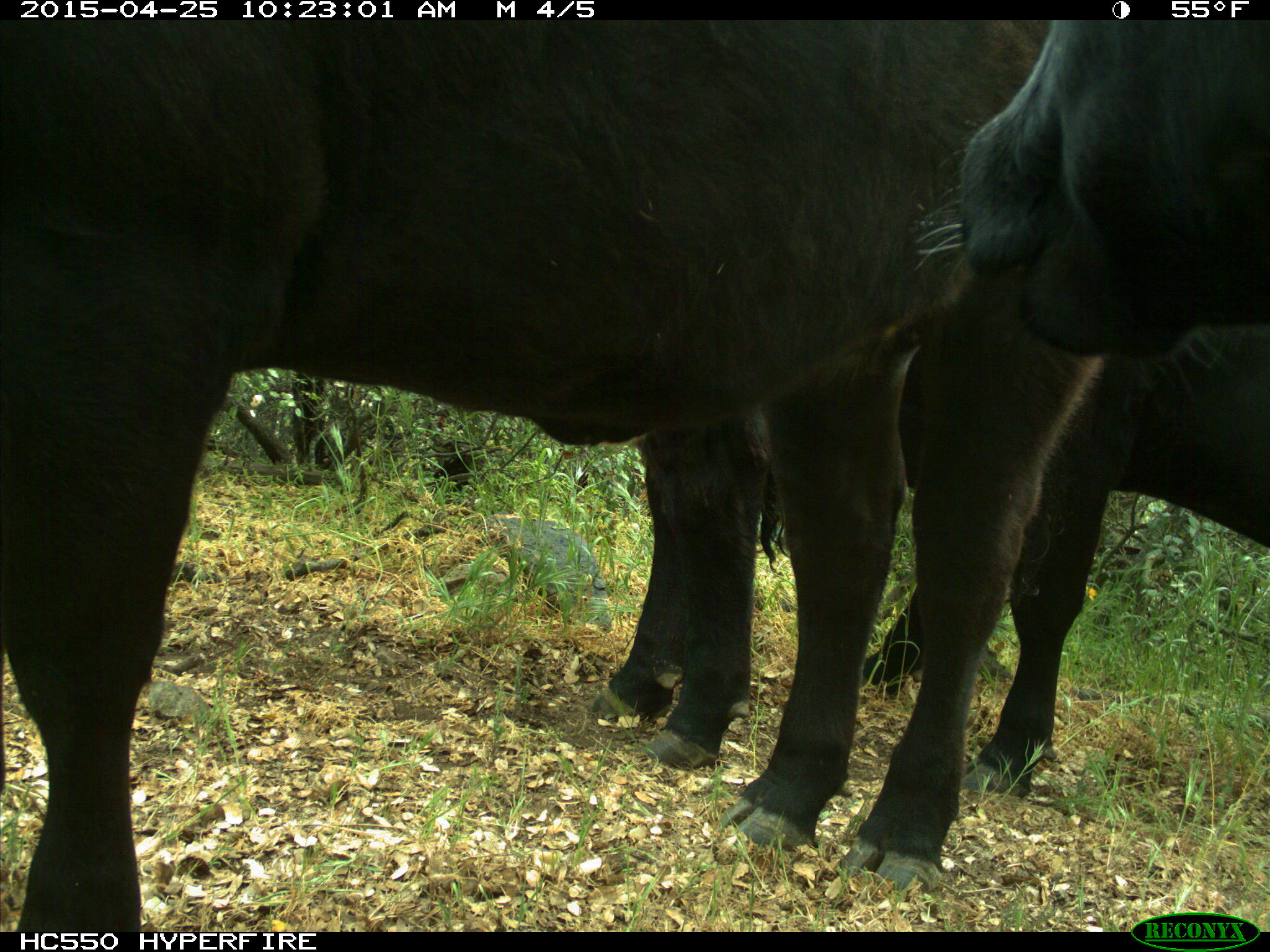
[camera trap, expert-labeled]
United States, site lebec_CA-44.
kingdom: Animalia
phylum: Chordata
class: Mammalia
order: Artiodactyla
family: Suidae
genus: Sus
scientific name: Sus scrofa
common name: wild boar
Sus scrofa (wild boar).